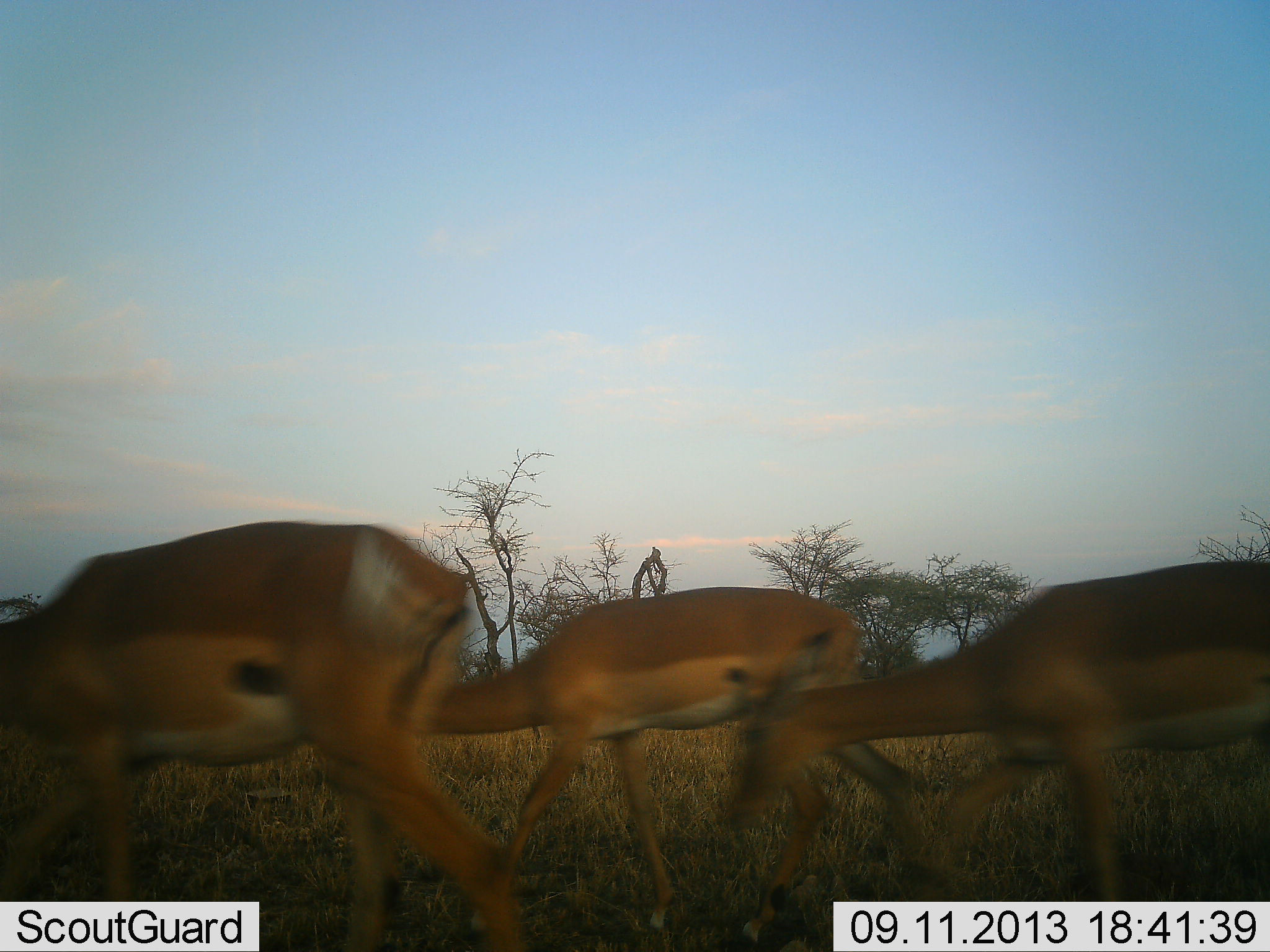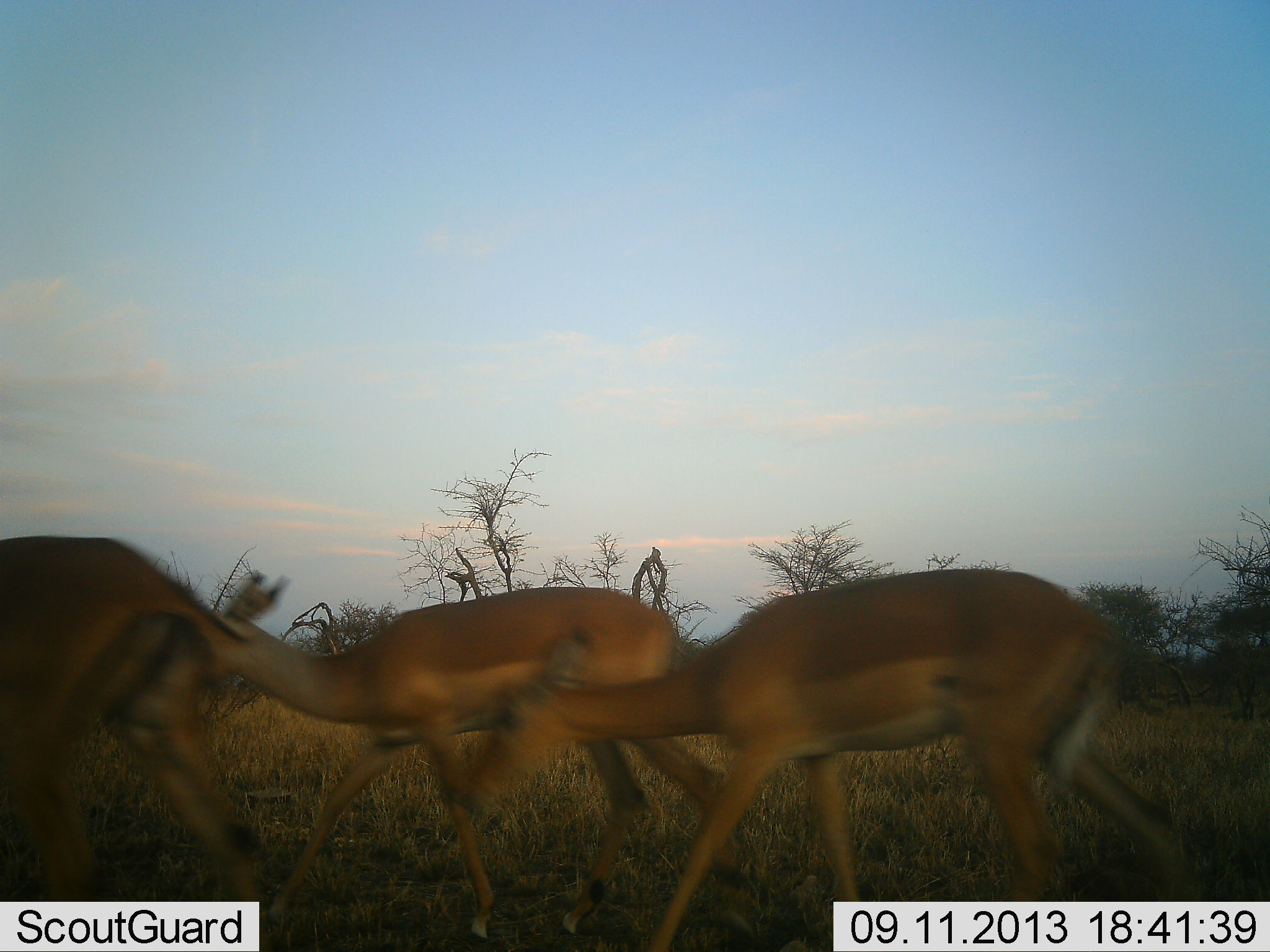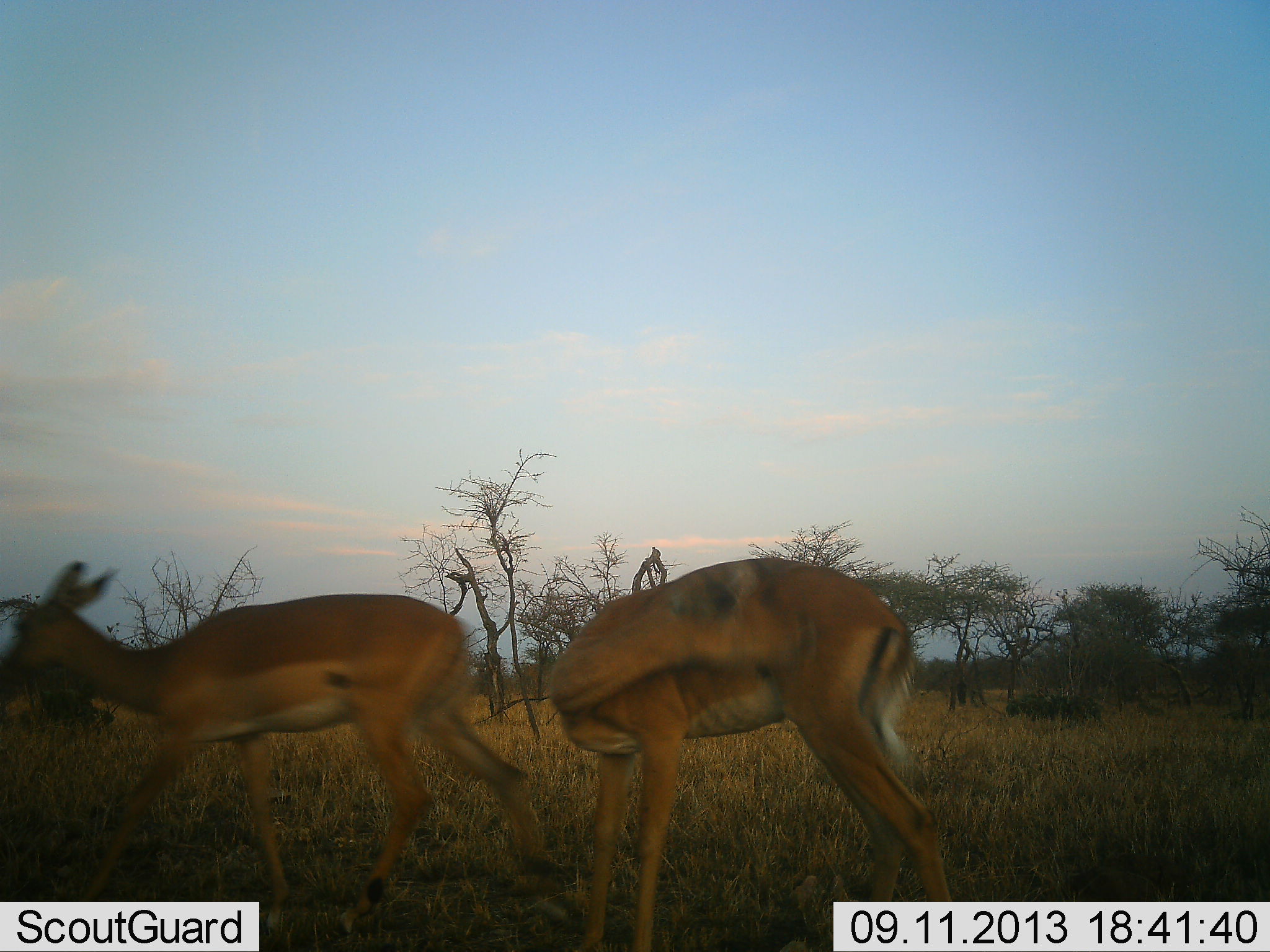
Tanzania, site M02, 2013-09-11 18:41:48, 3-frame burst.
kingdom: Animalia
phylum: Chordata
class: Mammalia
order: Artiodactyla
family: Bovidae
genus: Aepyceros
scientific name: Aepyceros melampus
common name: impala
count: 3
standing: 0%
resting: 0%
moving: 100%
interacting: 0%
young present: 6%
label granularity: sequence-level